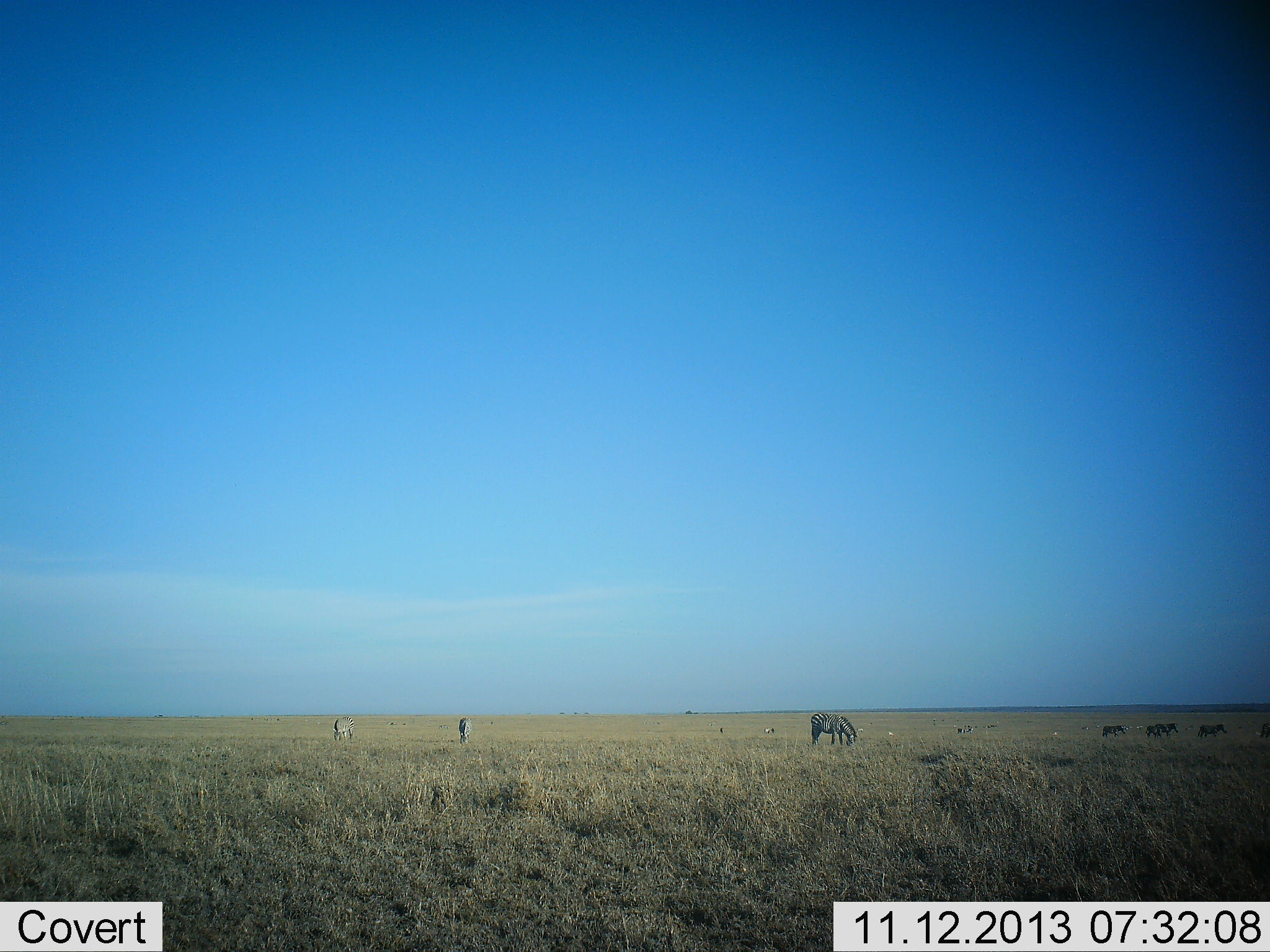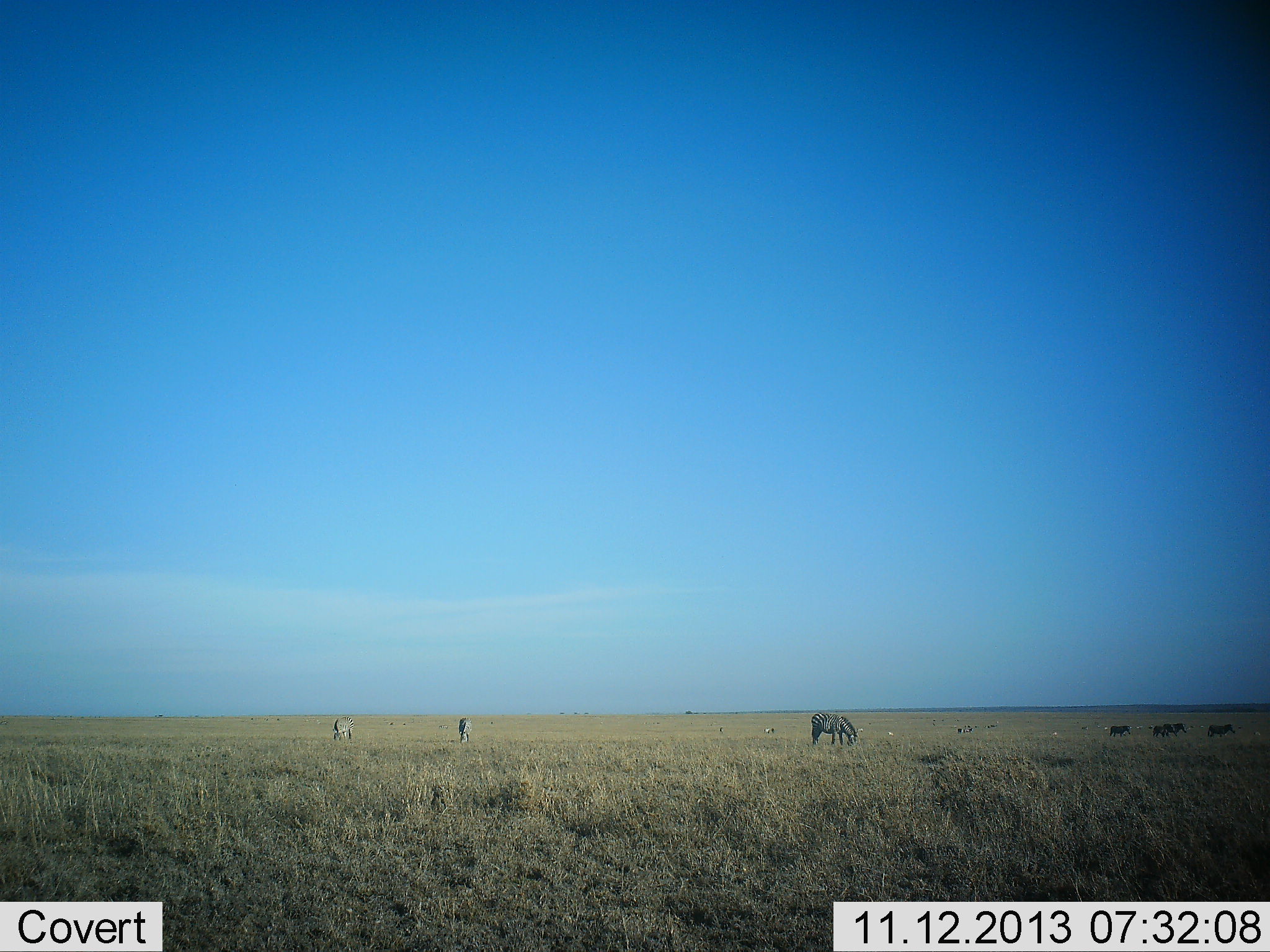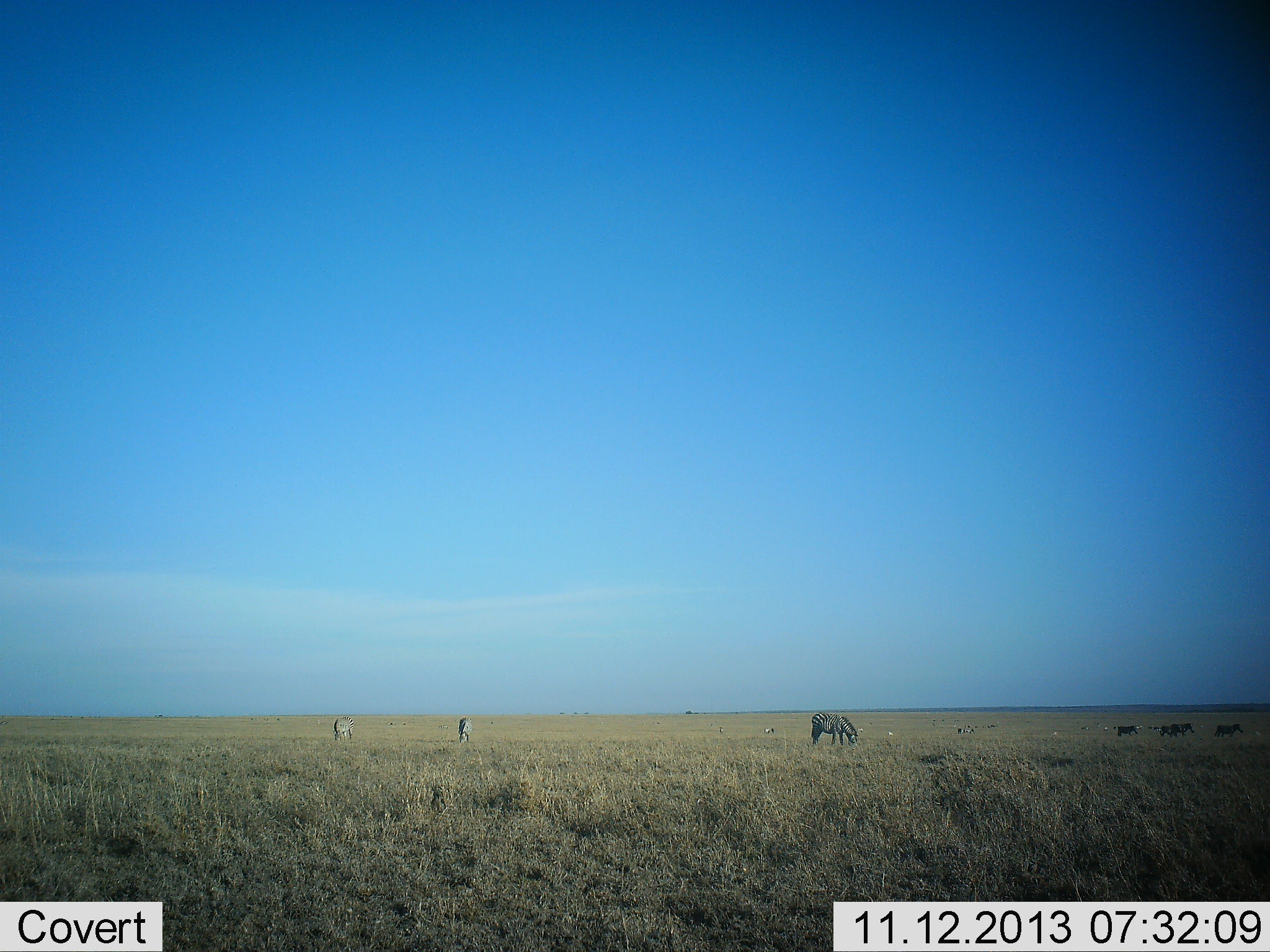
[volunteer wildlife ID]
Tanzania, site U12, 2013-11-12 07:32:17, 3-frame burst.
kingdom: Animalia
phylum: Chordata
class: Mammalia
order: Perissodactyla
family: Equidae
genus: Equus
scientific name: Equus quagga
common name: plains zebra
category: zebra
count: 7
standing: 64%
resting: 0%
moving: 64%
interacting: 0%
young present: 0%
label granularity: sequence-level